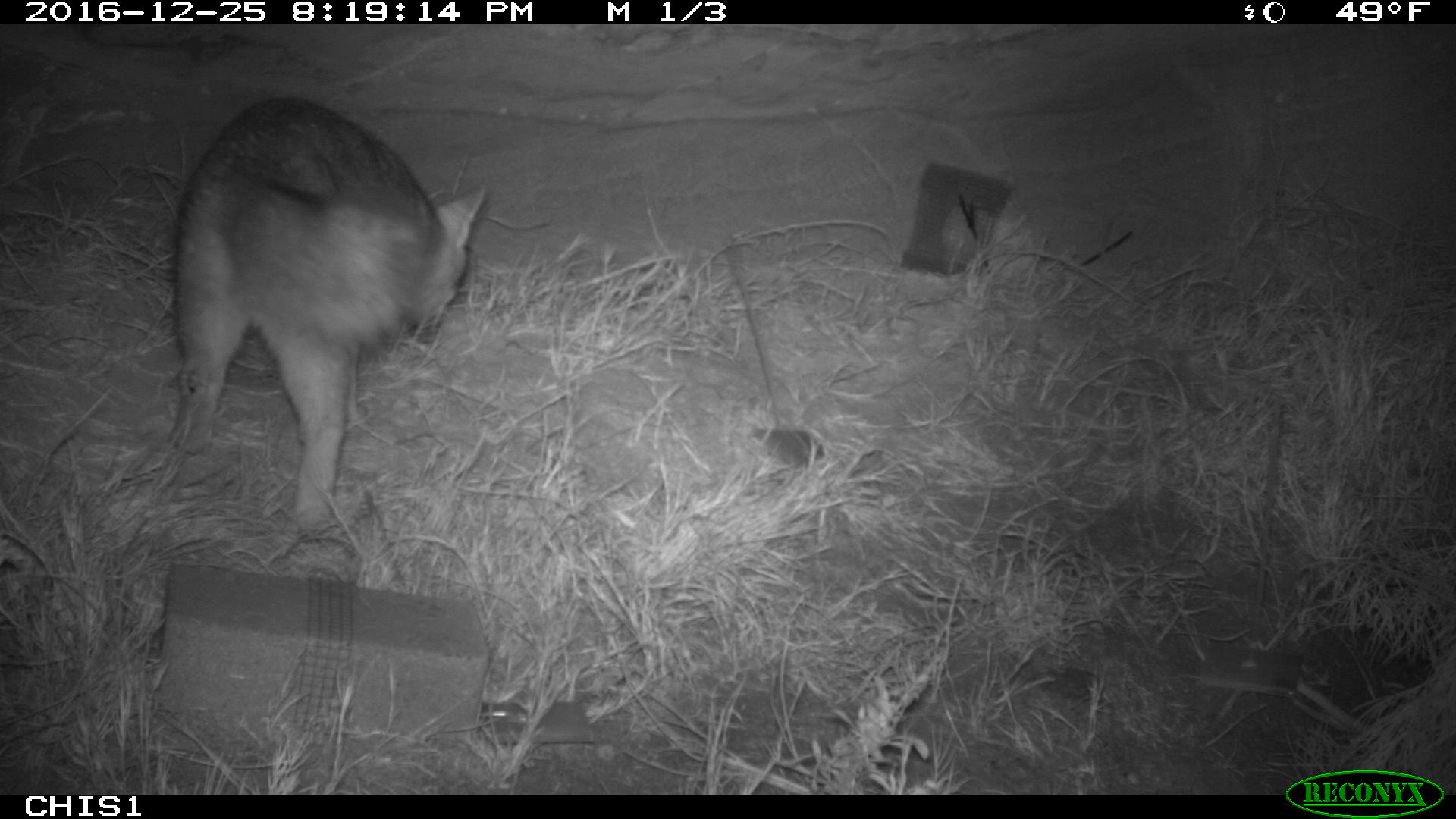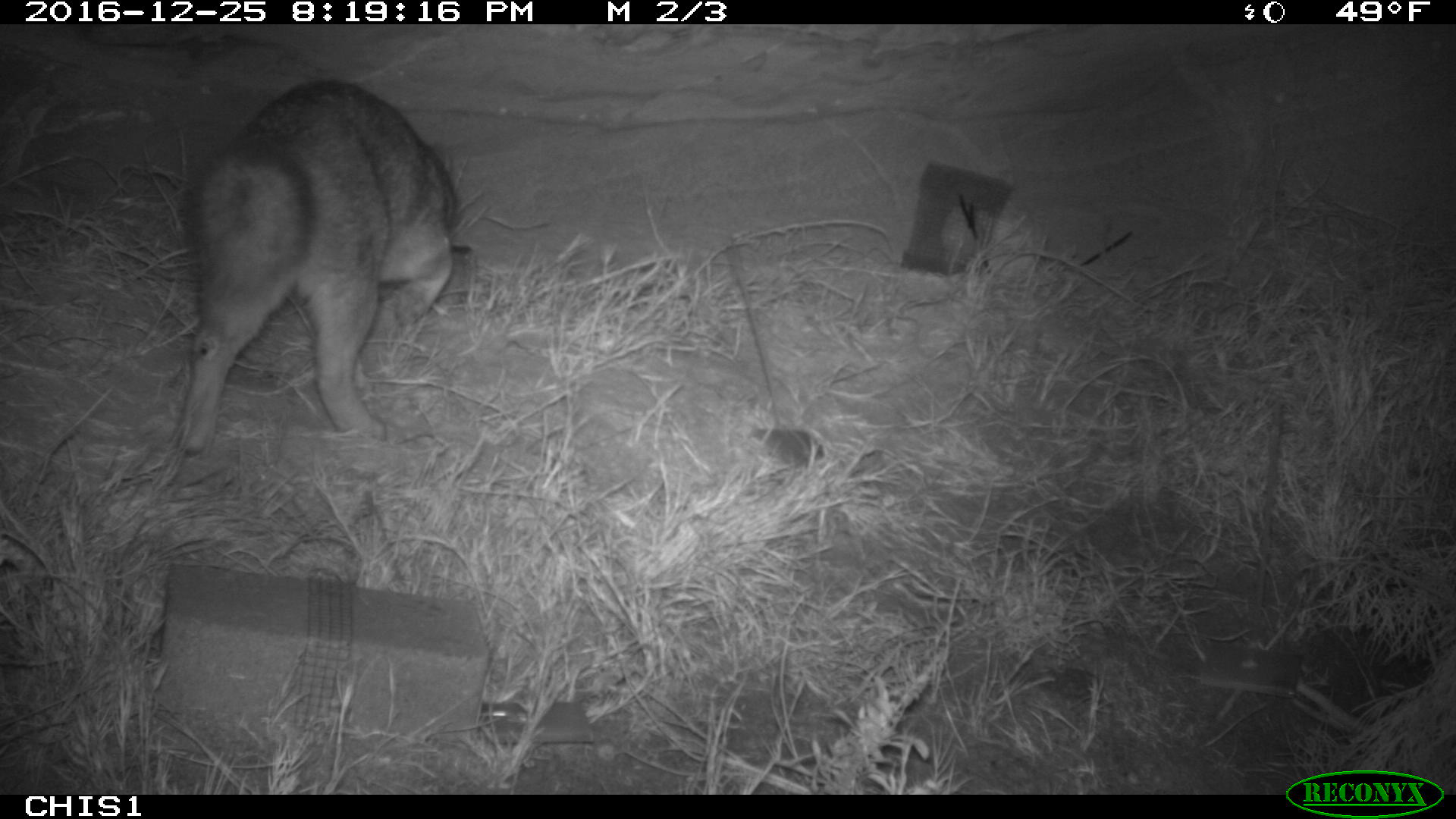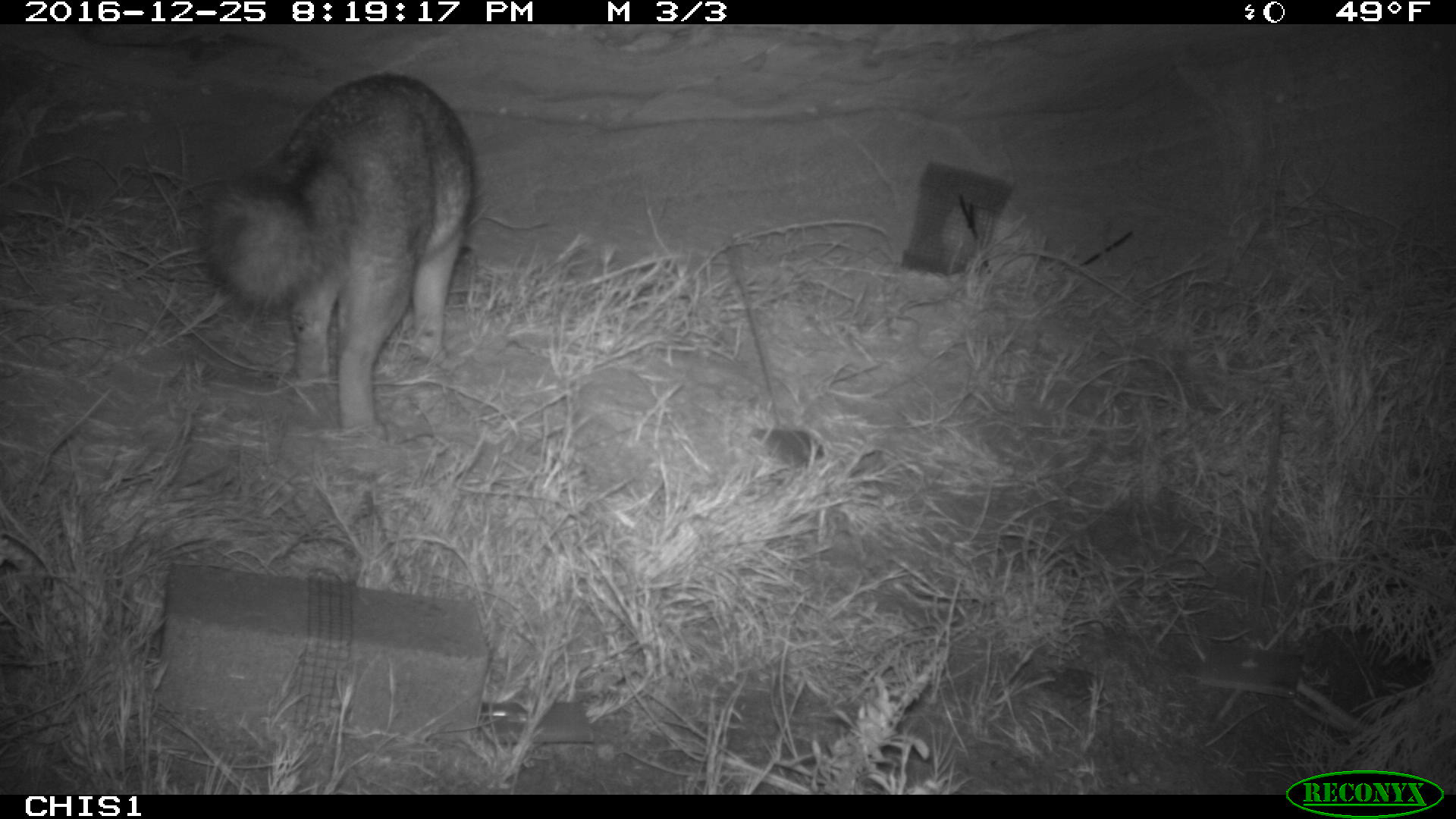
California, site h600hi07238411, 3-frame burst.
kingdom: Animalia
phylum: Chordata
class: Mammalia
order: Carnivora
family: Canidae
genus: Urocyon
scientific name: Urocyon littoralis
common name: island fox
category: fox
Fox (island fox) (Urocyon littoralis).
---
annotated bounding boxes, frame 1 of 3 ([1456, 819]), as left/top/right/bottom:
fox: 172/95/487/529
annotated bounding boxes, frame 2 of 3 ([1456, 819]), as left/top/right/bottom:
fox: 182/78/472/458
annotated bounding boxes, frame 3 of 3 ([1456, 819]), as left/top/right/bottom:
fox: 199/73/477/431